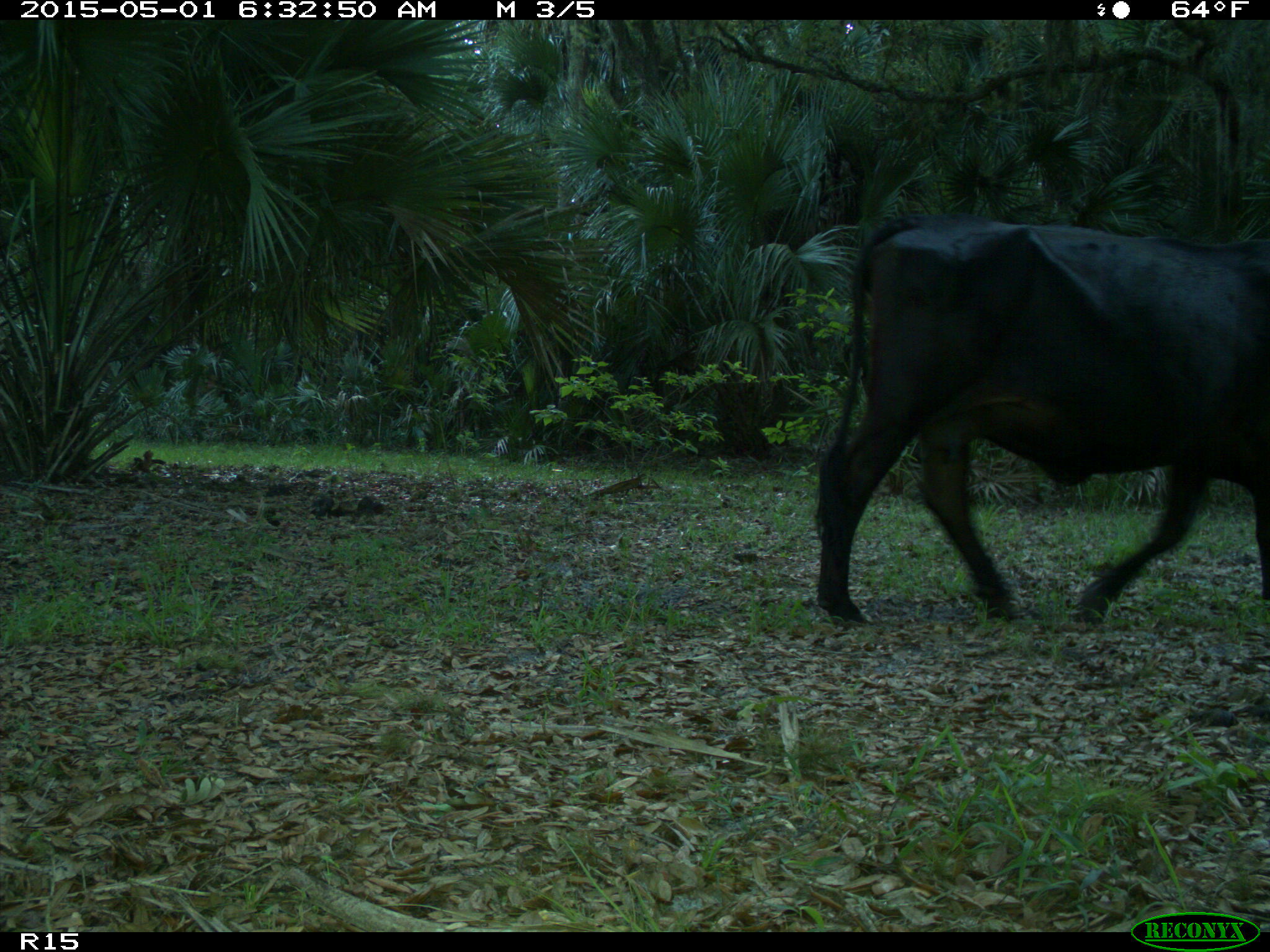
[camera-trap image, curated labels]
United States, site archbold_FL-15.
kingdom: Animalia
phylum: Chordata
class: Mammalia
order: Artiodactyla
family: Bovidae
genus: Bos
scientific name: Bos taurus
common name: domestic cow